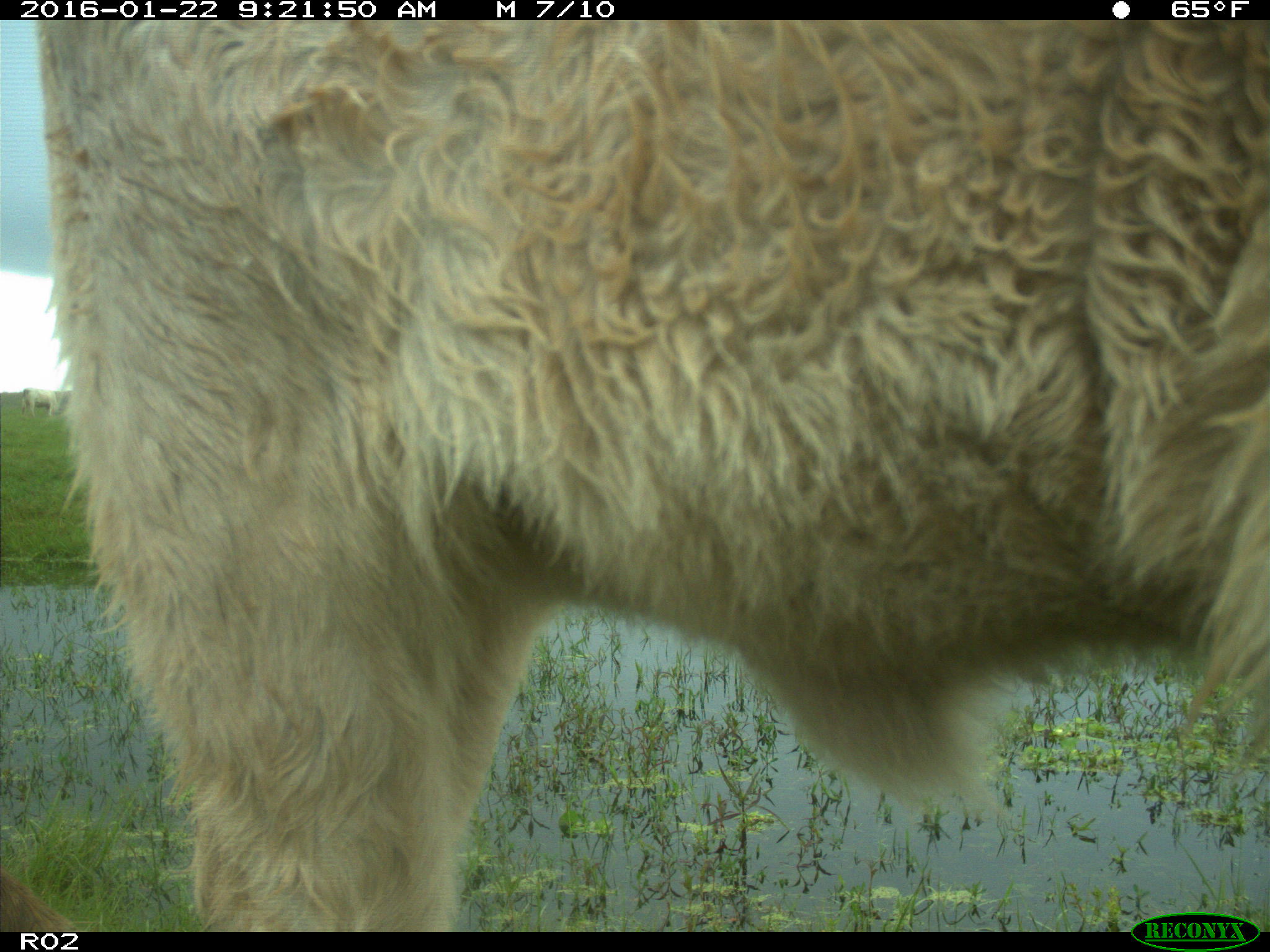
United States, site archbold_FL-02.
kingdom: Animalia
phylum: Chordata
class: Mammalia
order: Artiodactyla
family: Bovidae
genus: Bos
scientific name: Bos taurus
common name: domestic cow